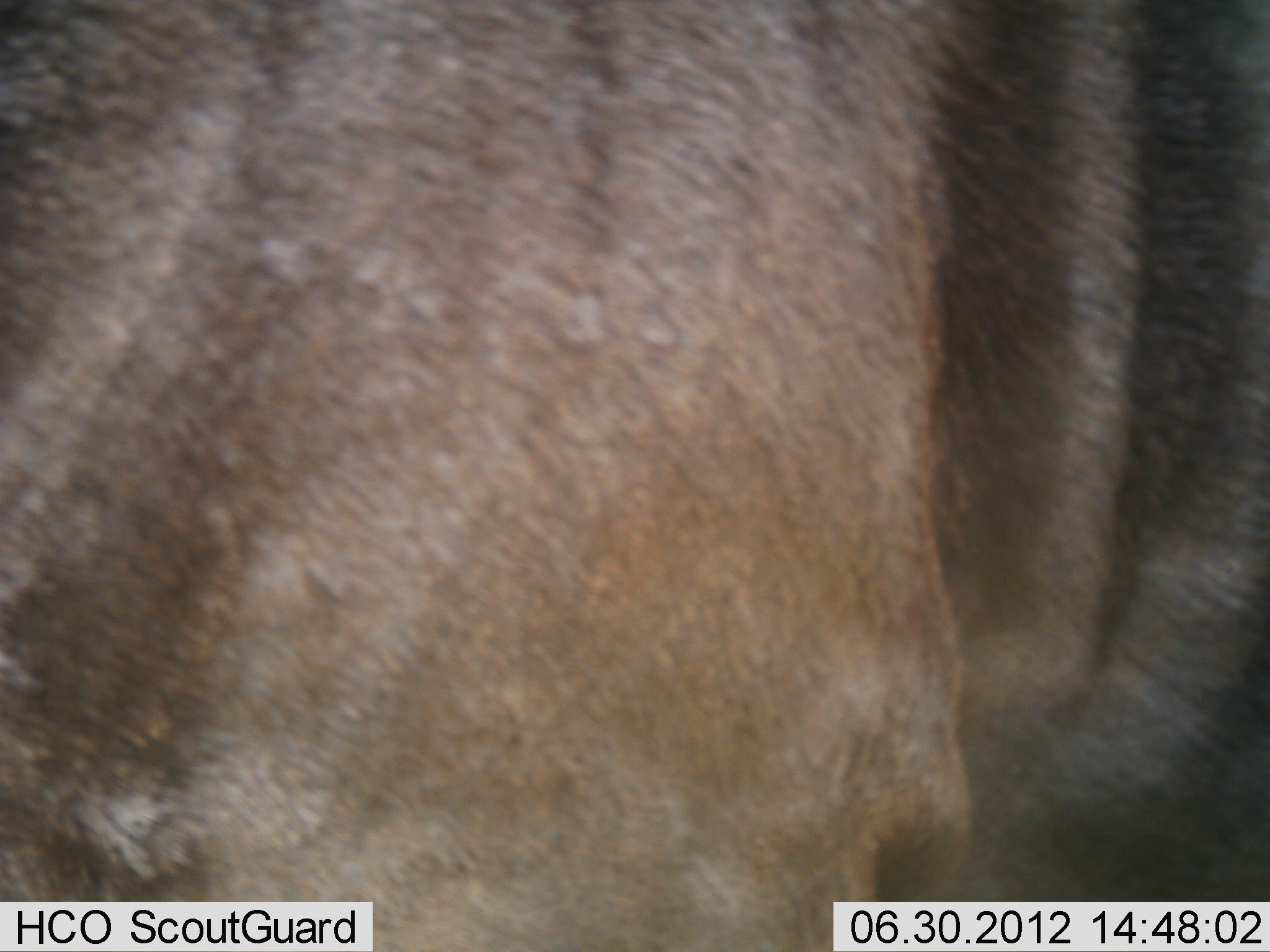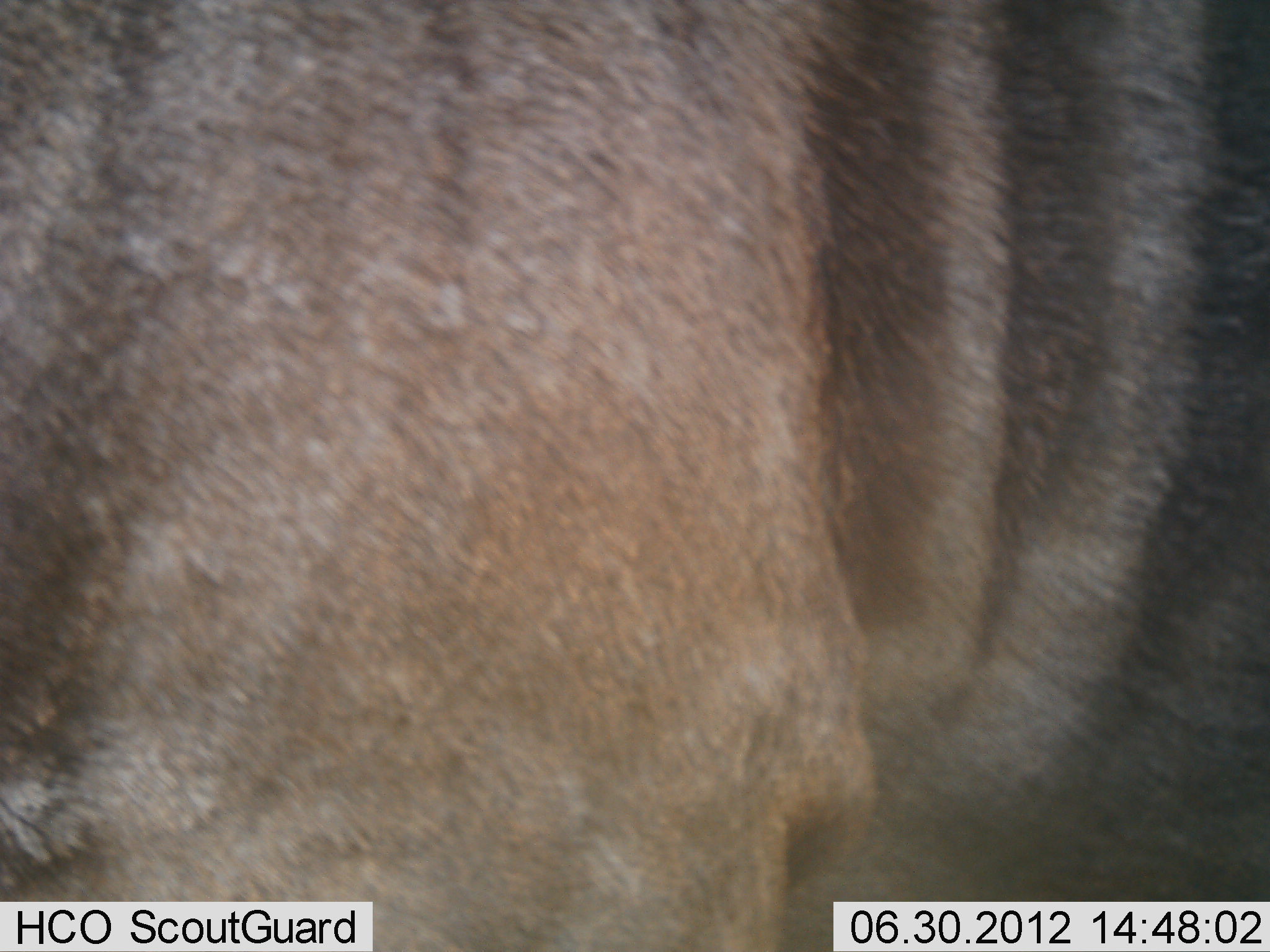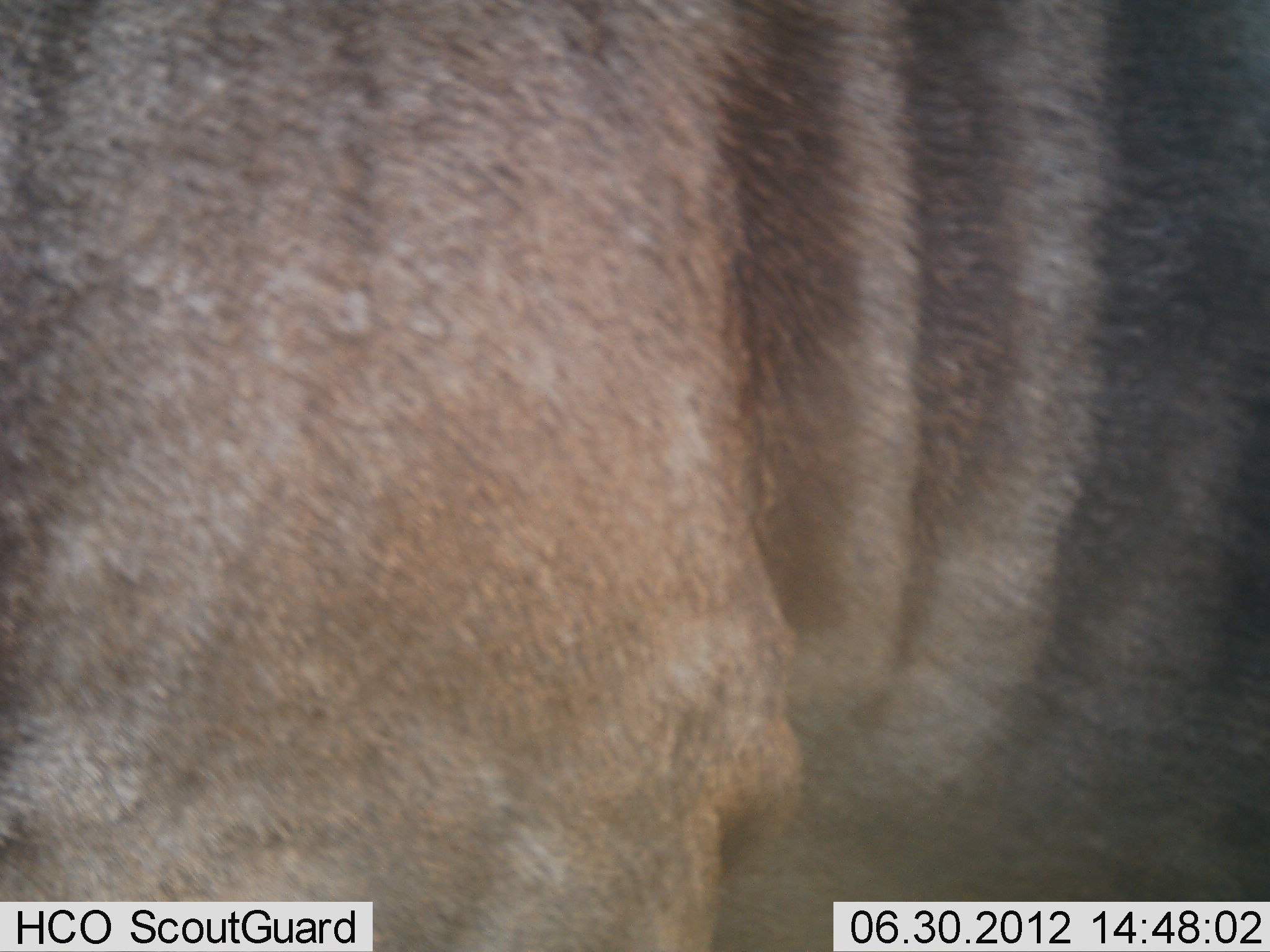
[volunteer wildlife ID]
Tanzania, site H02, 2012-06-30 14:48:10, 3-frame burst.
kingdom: Animalia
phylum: Chordata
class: Mammalia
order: Artiodactyla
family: Bovidae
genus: Connochaetes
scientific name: Connochaetes taurinus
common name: blue wildebeest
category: wildebeest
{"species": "wildebeest (blue wildebeest) (Connochaetes taurinus)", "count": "1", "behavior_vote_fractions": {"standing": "50%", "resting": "0%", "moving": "50%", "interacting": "0%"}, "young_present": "0%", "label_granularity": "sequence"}